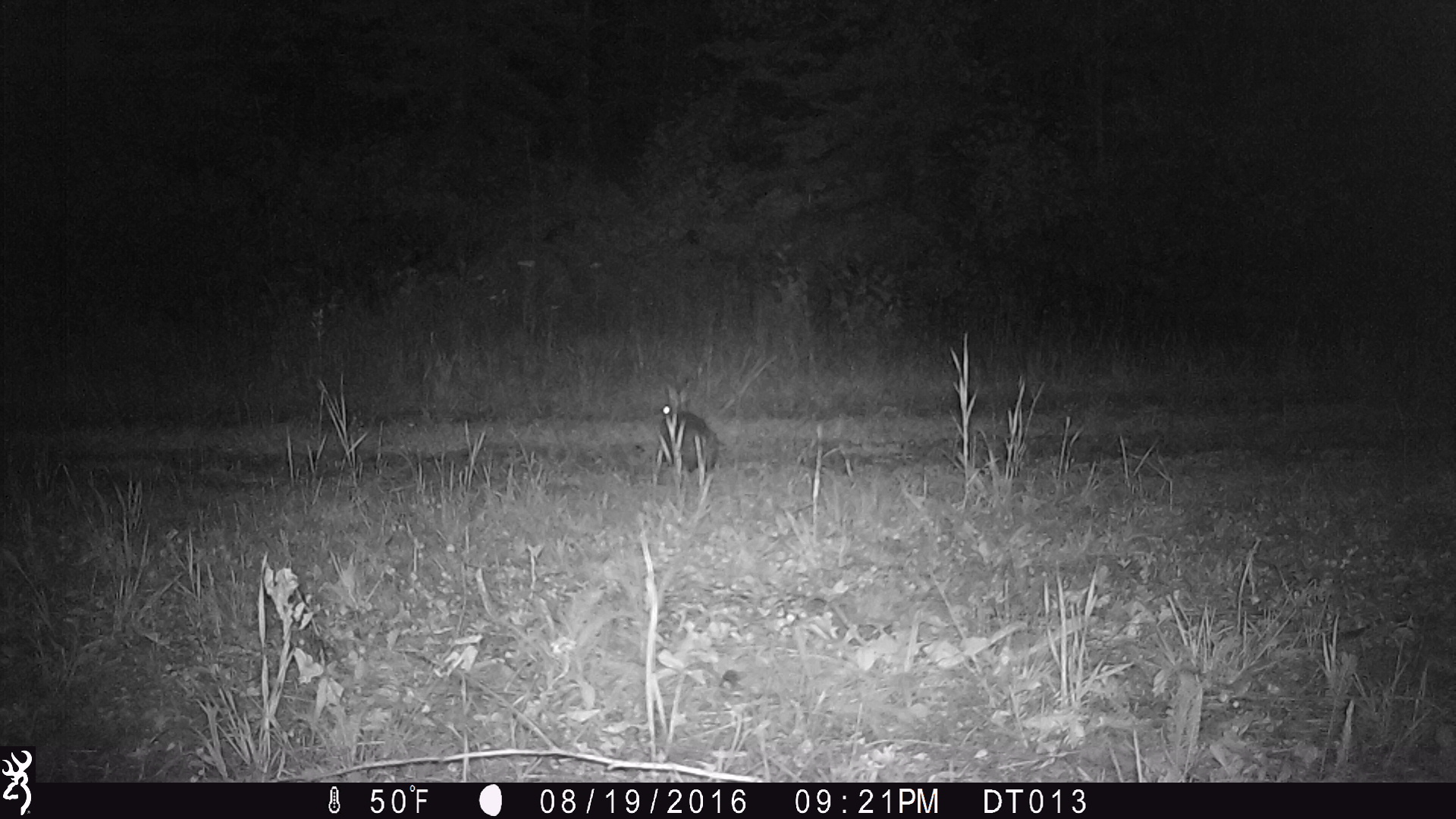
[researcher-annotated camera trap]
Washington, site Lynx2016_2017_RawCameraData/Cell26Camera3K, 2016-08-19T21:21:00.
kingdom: Animalia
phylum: Chordata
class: Mammalia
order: Lagomorpha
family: Leporidae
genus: Lepus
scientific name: Lepus americanus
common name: snowshoe hare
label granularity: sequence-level